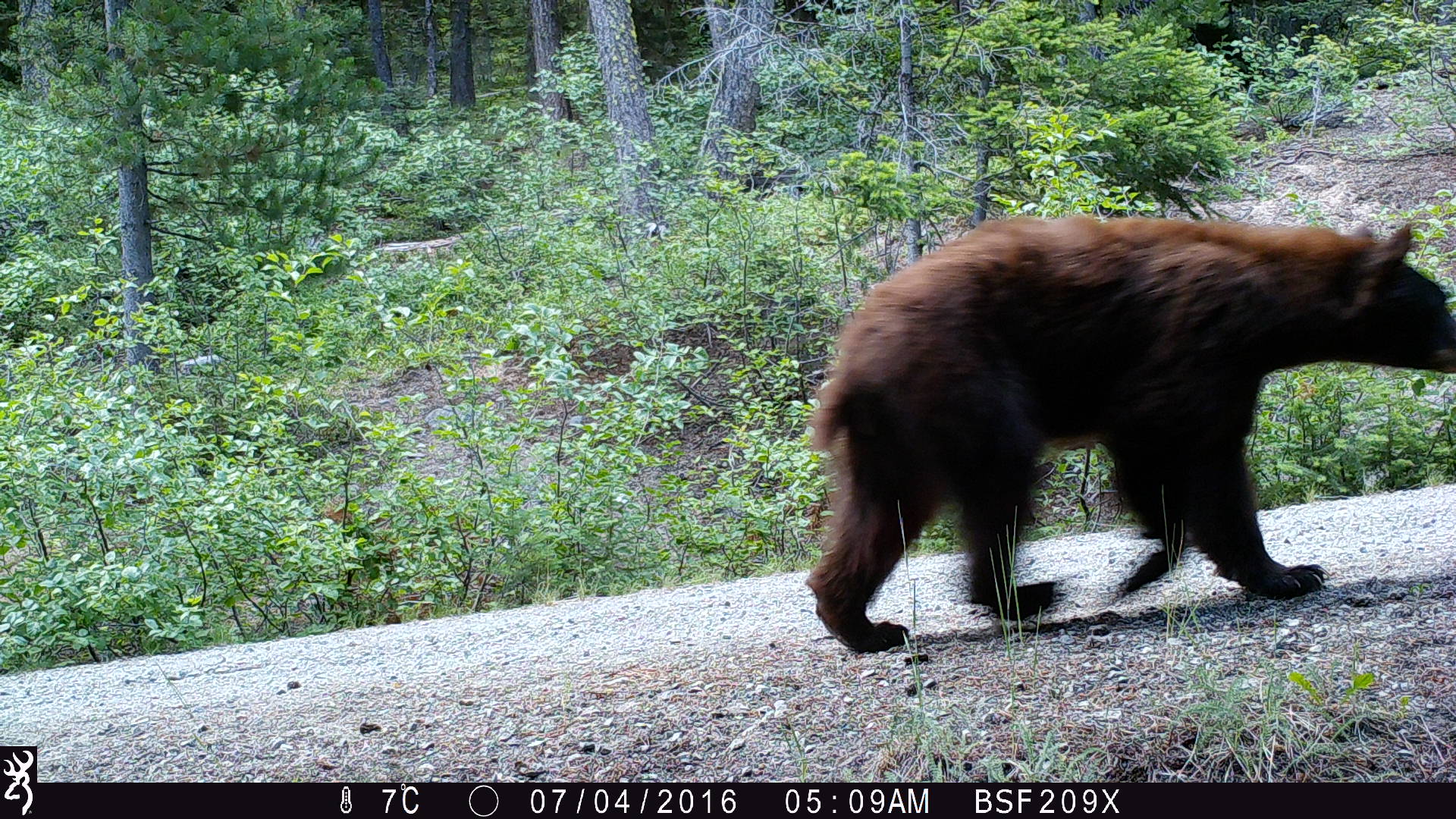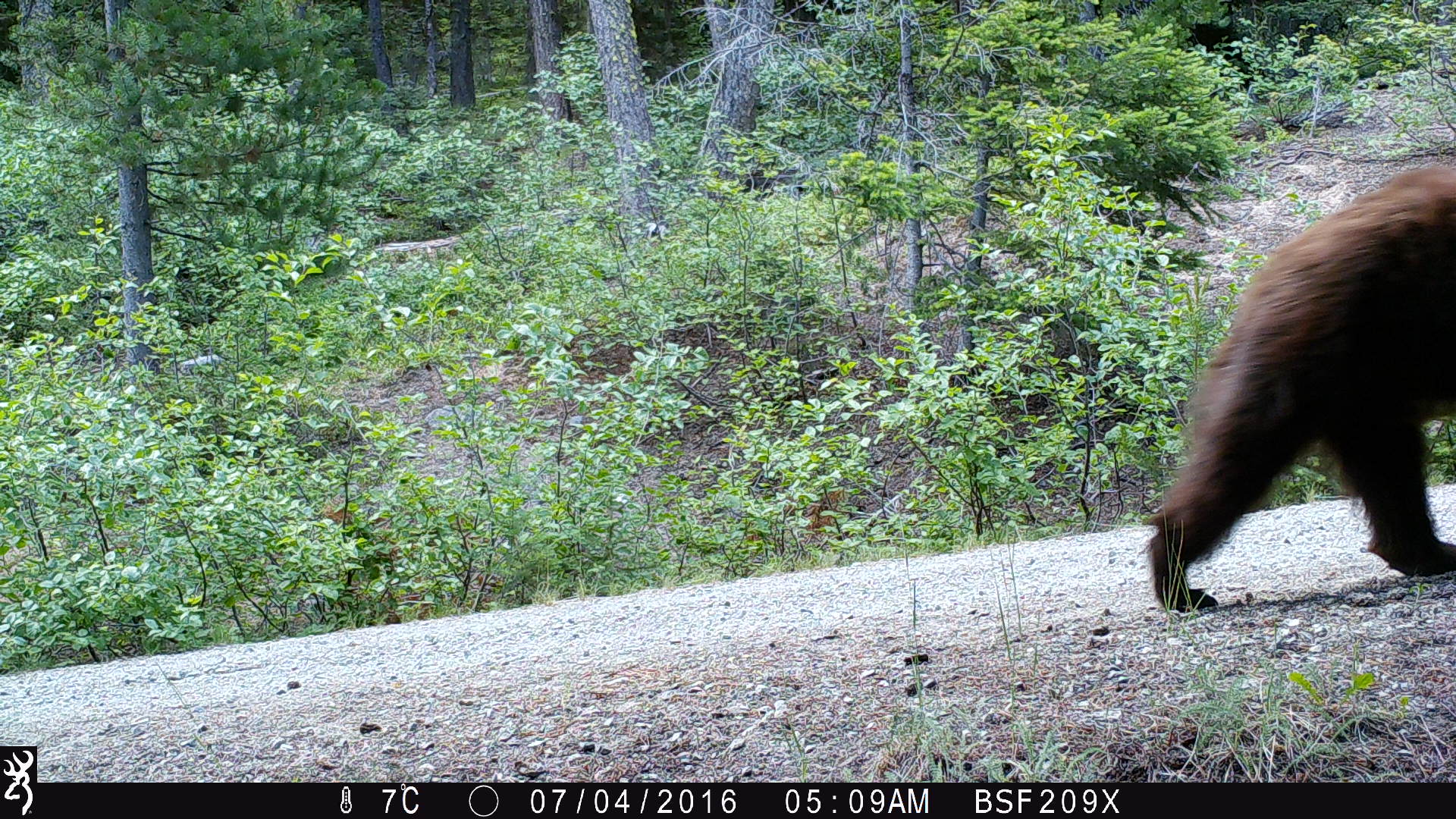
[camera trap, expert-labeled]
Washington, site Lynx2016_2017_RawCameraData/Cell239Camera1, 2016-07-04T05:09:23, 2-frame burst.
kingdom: Animalia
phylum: Chordata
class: Mammalia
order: Carnivora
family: Ursidae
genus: Ursus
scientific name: Ursus americanus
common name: american black bear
Ursus americanus (american black bear). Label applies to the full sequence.